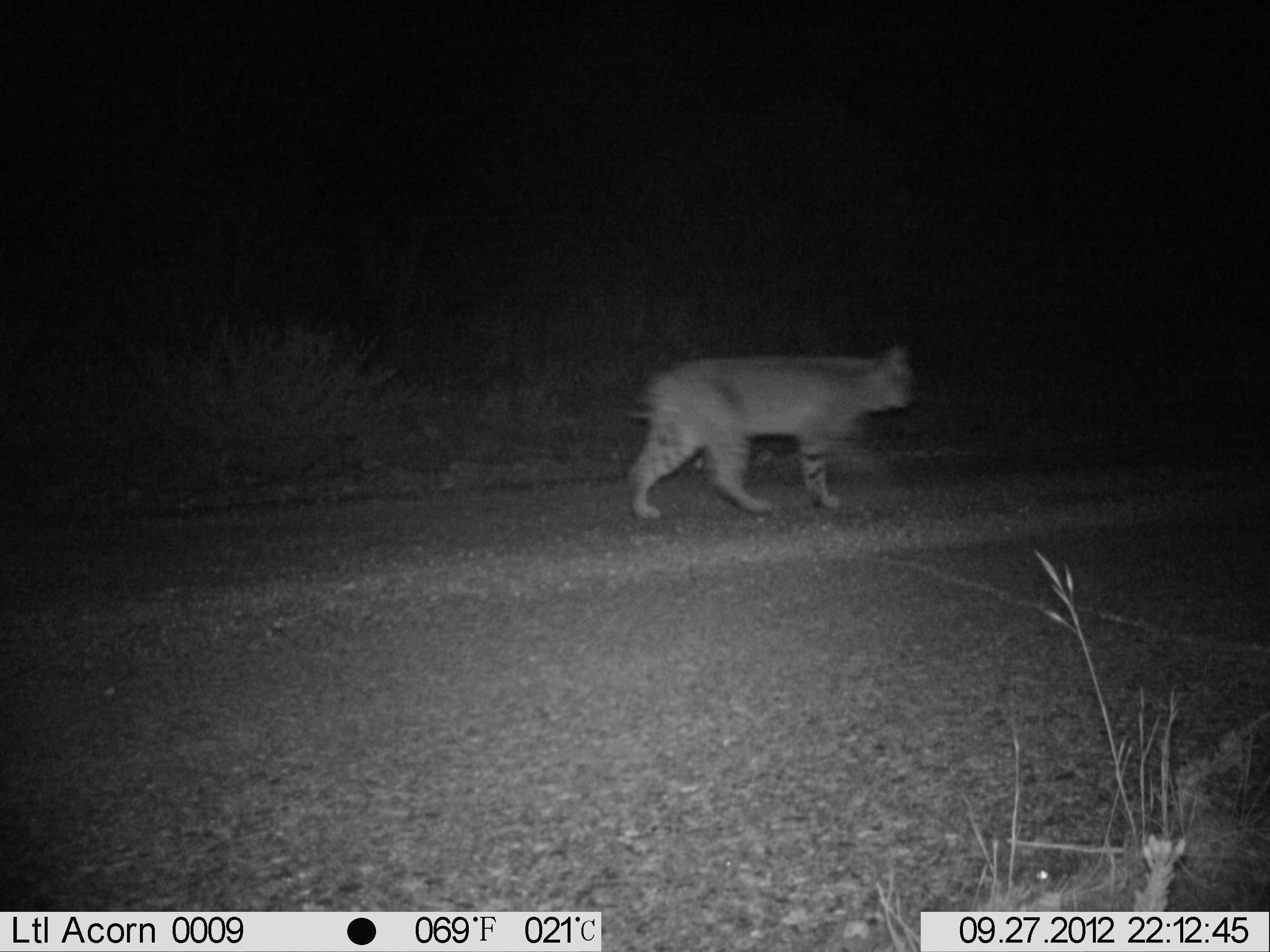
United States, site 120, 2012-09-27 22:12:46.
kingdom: Animalia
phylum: Chordata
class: Mammalia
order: Carnivora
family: Felidae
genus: Lynx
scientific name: Lynx rufus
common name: bobcat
Bobcat (Lynx rufus).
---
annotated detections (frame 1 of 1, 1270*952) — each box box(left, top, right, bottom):
bobcat: box(618, 332, 930, 530)